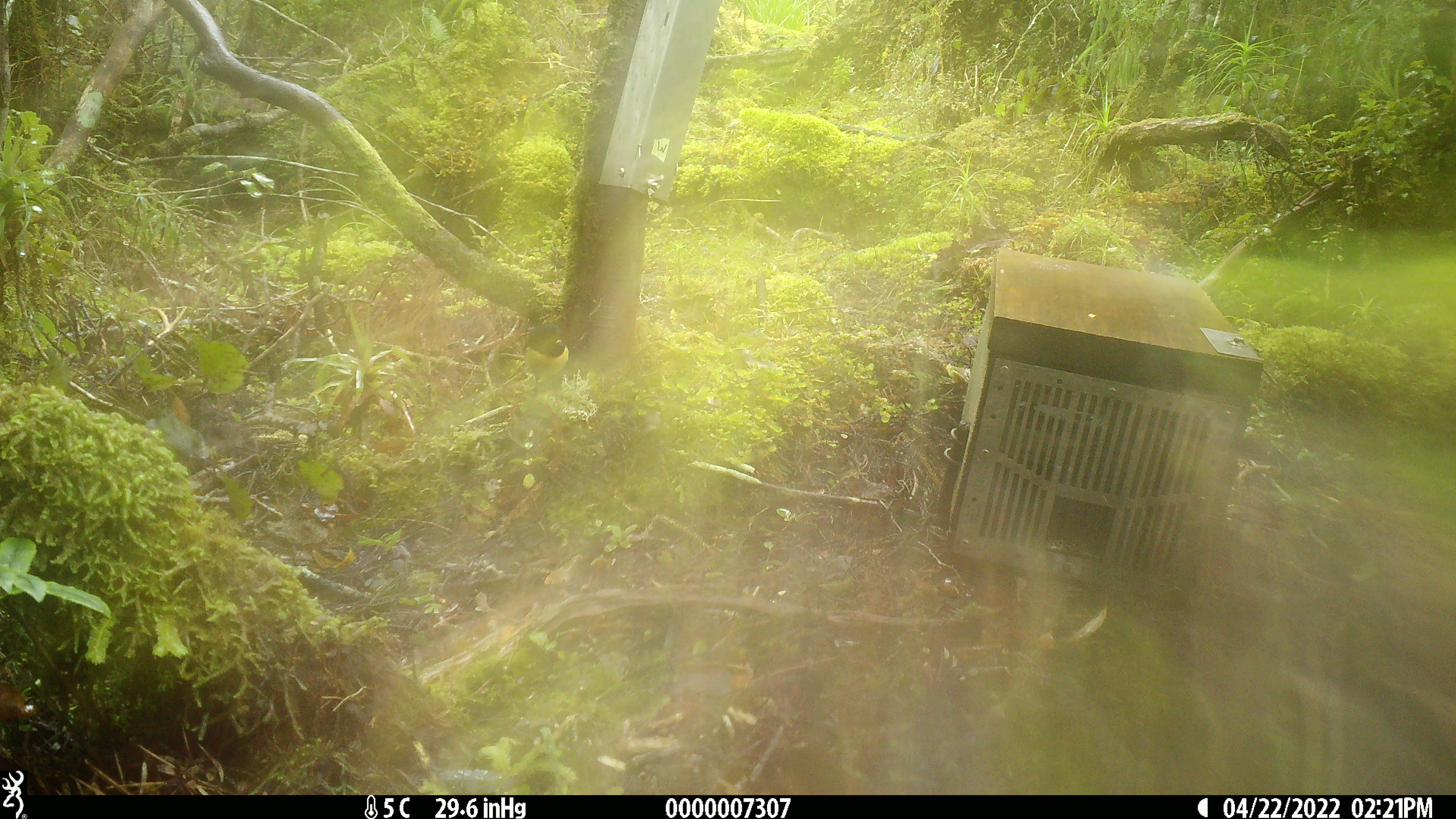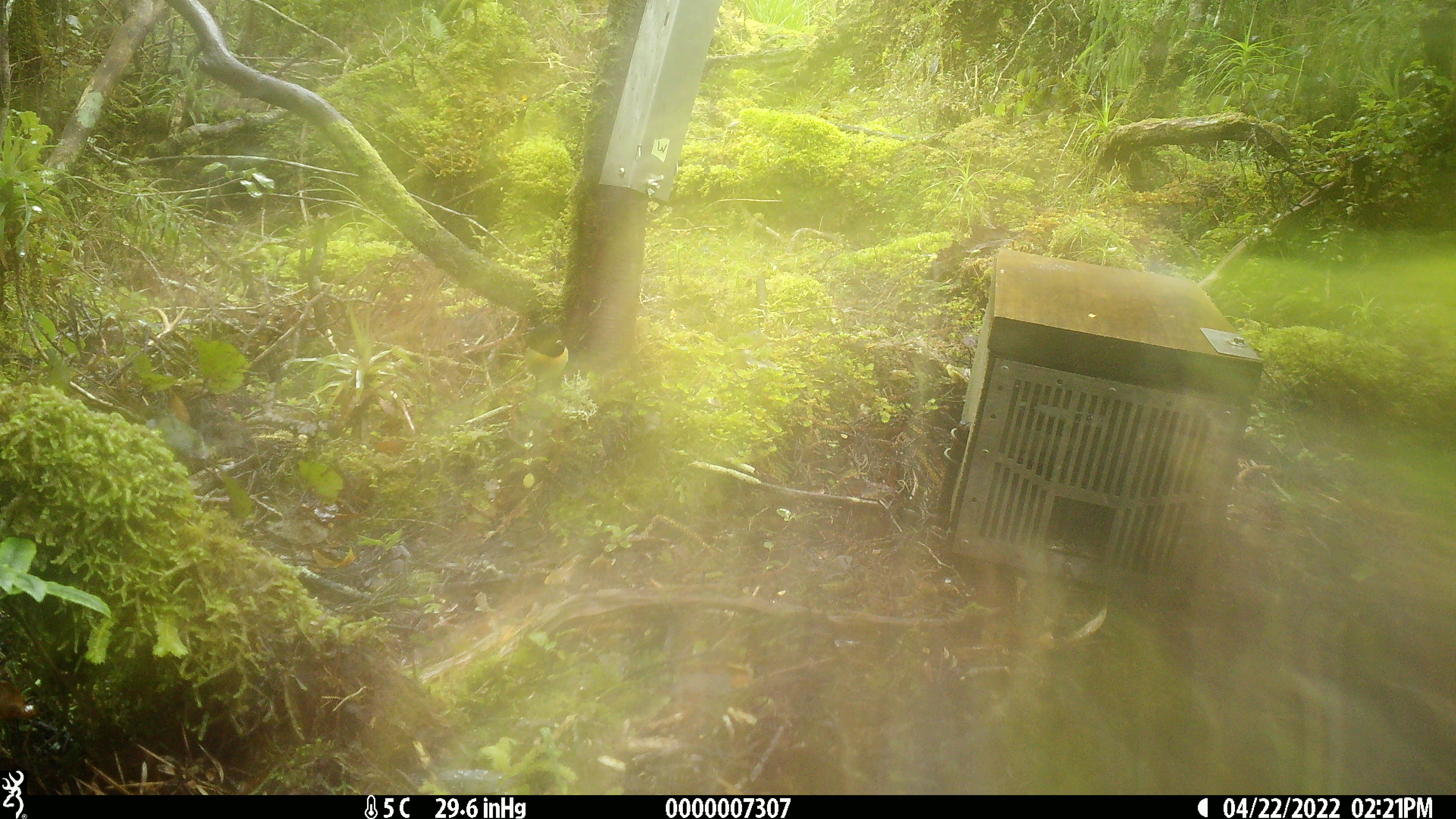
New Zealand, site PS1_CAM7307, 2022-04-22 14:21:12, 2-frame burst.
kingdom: Animalia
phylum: Chordata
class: Aves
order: Passeriformes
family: Petroicidae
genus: Petroica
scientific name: Petroica macrocephala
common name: tomtit